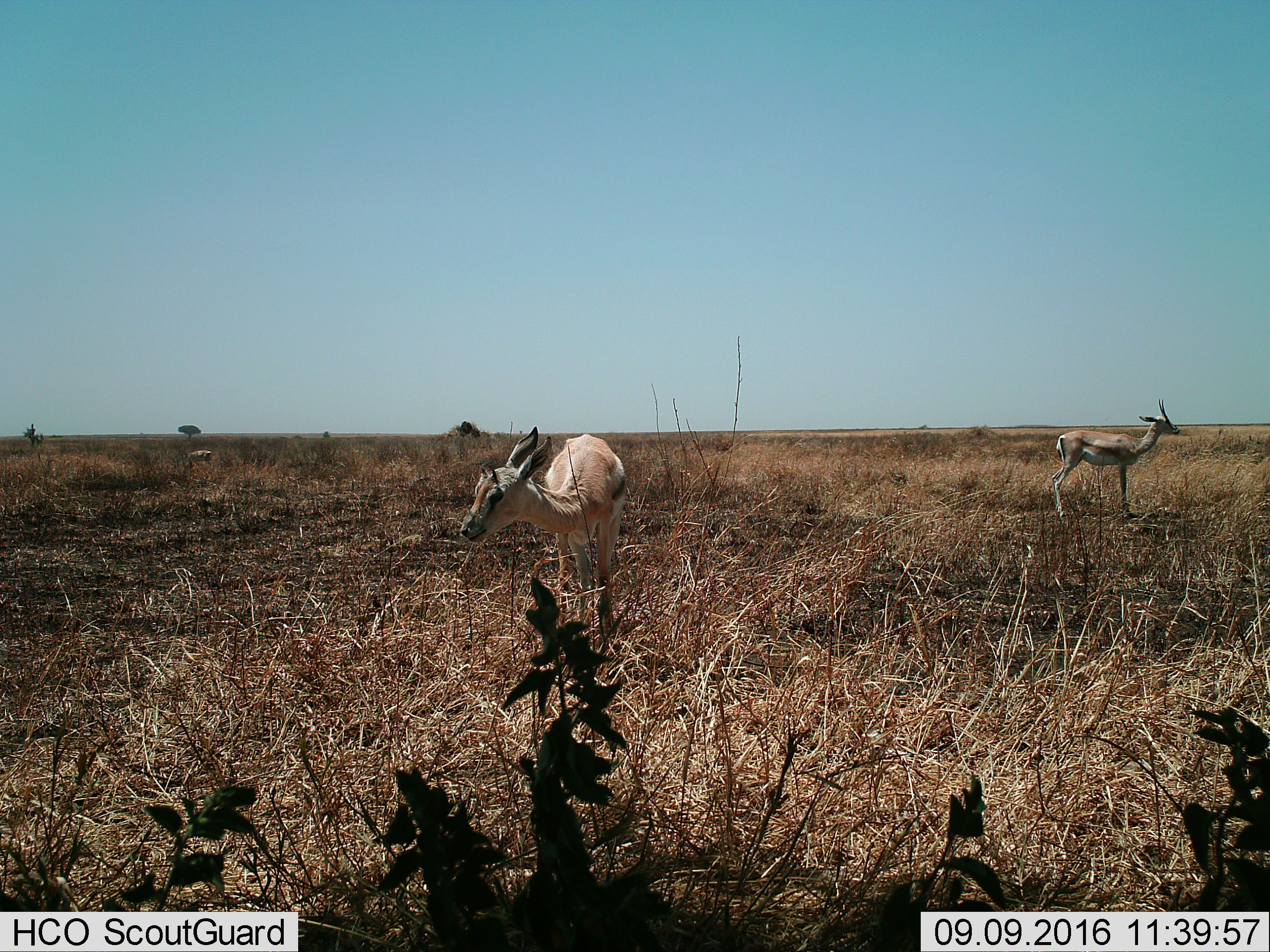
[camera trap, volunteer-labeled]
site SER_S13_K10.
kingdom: Animalia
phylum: Chordata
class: Mammalia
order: Artiodactyla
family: Bovidae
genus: Nanger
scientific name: Nanger granti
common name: grant's gazelle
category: gazellegrants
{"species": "gazellegrants (grant's gazelle) (Nanger granti)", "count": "3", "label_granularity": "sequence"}